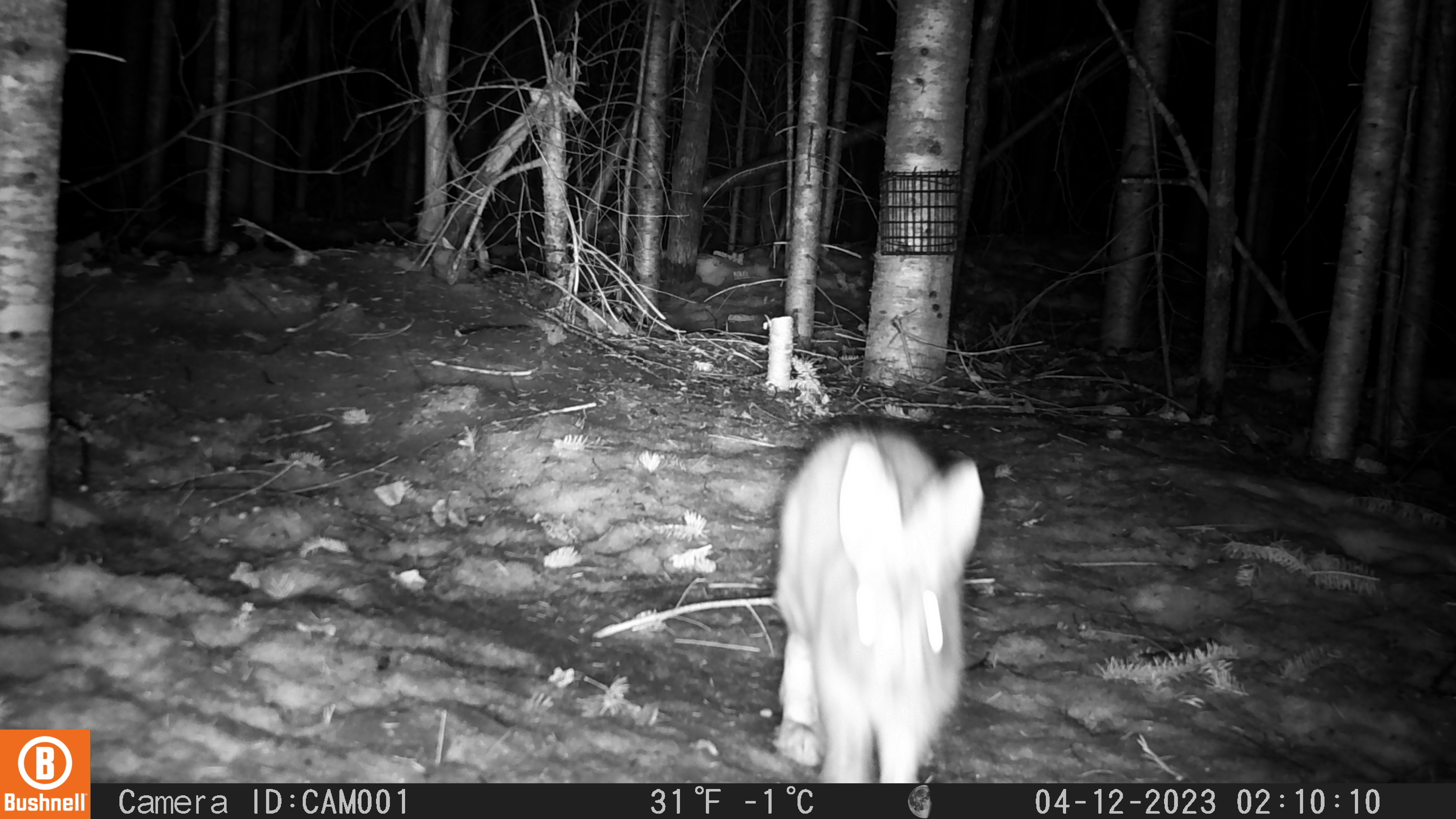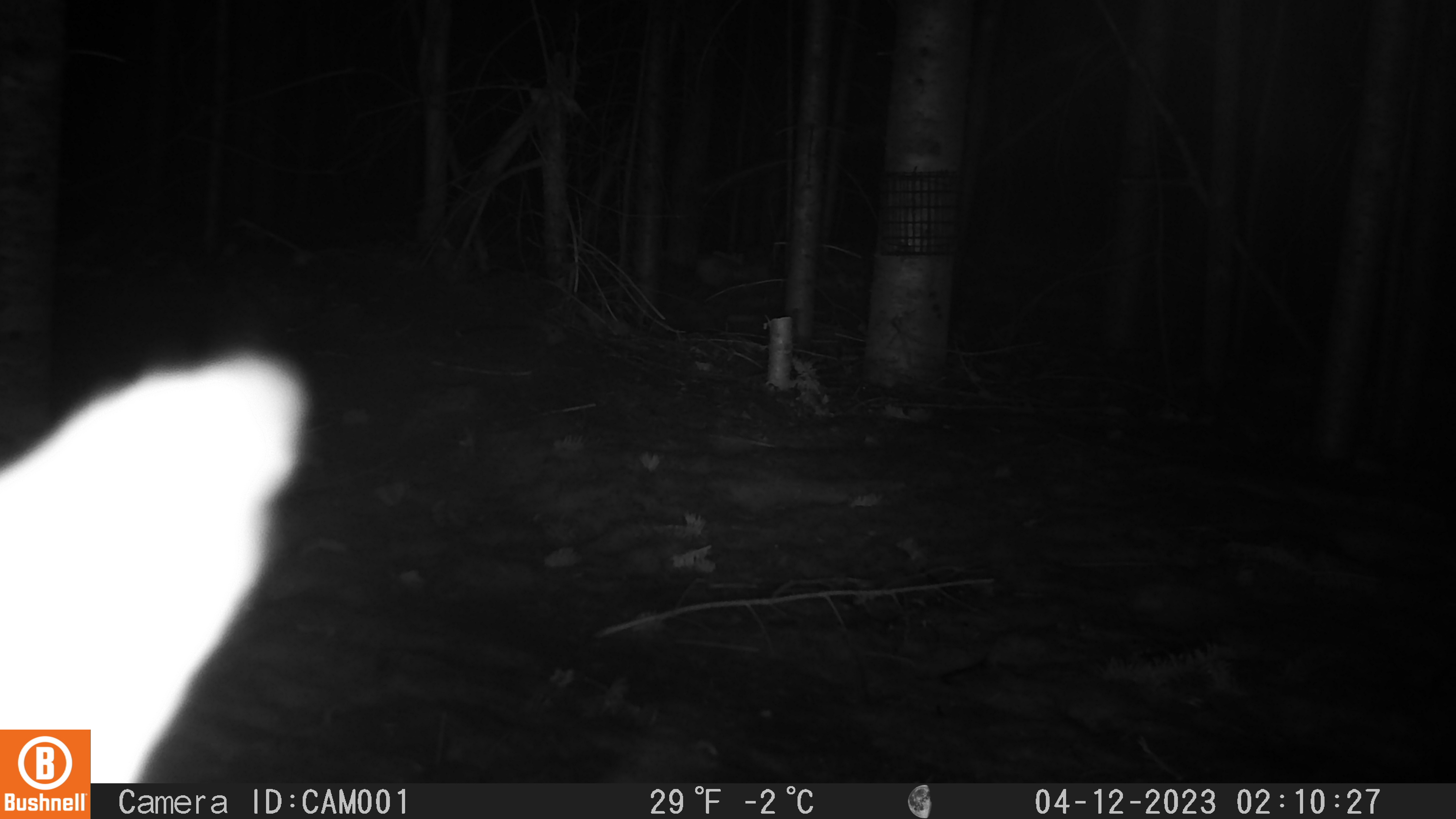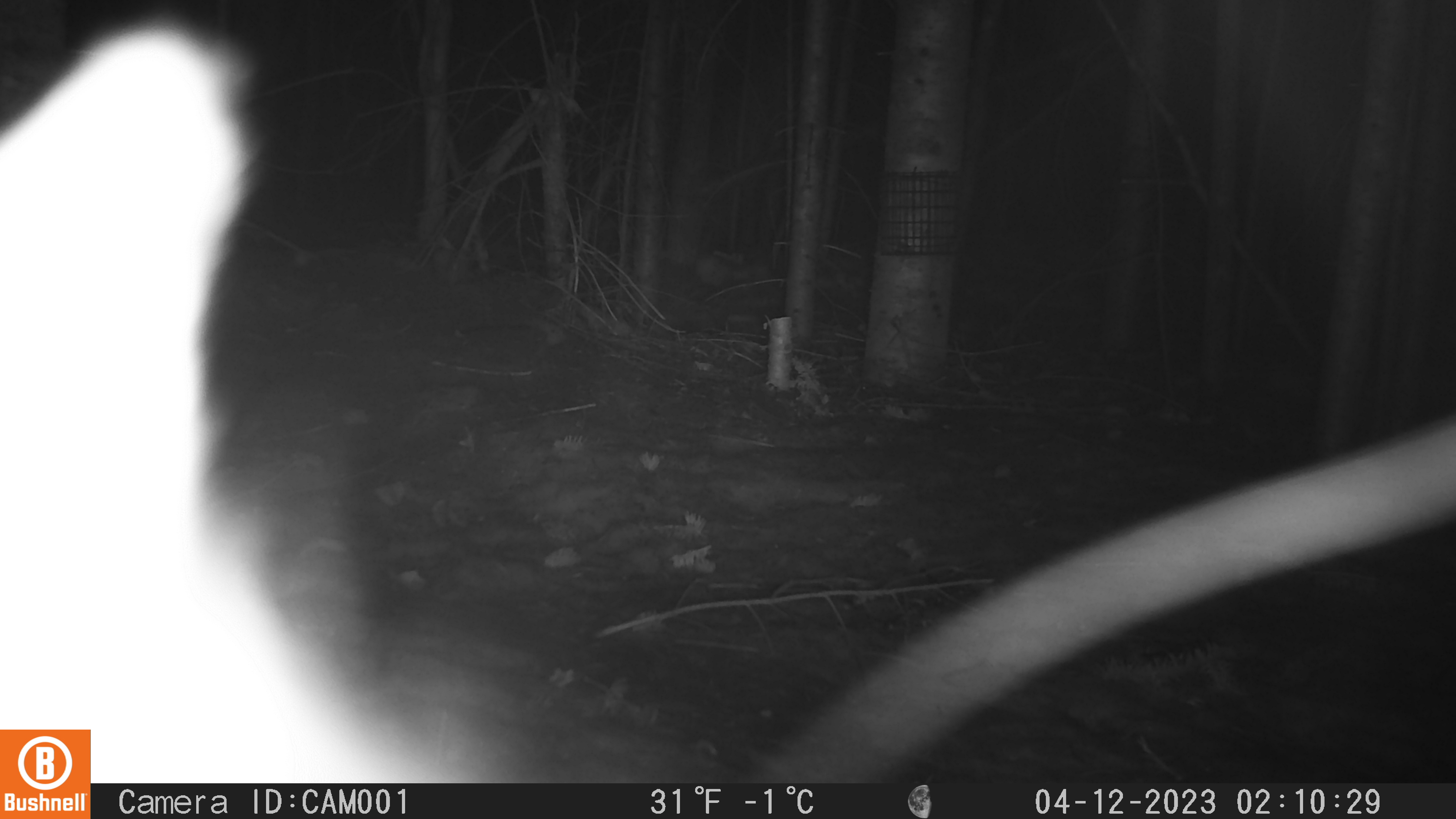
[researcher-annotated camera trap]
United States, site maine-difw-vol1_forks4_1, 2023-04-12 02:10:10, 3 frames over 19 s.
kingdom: Animalia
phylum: Chordata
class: Mammalia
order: Lagomorpha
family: Leporidae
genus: Lepus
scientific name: Lepus americanus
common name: snowshoe hare